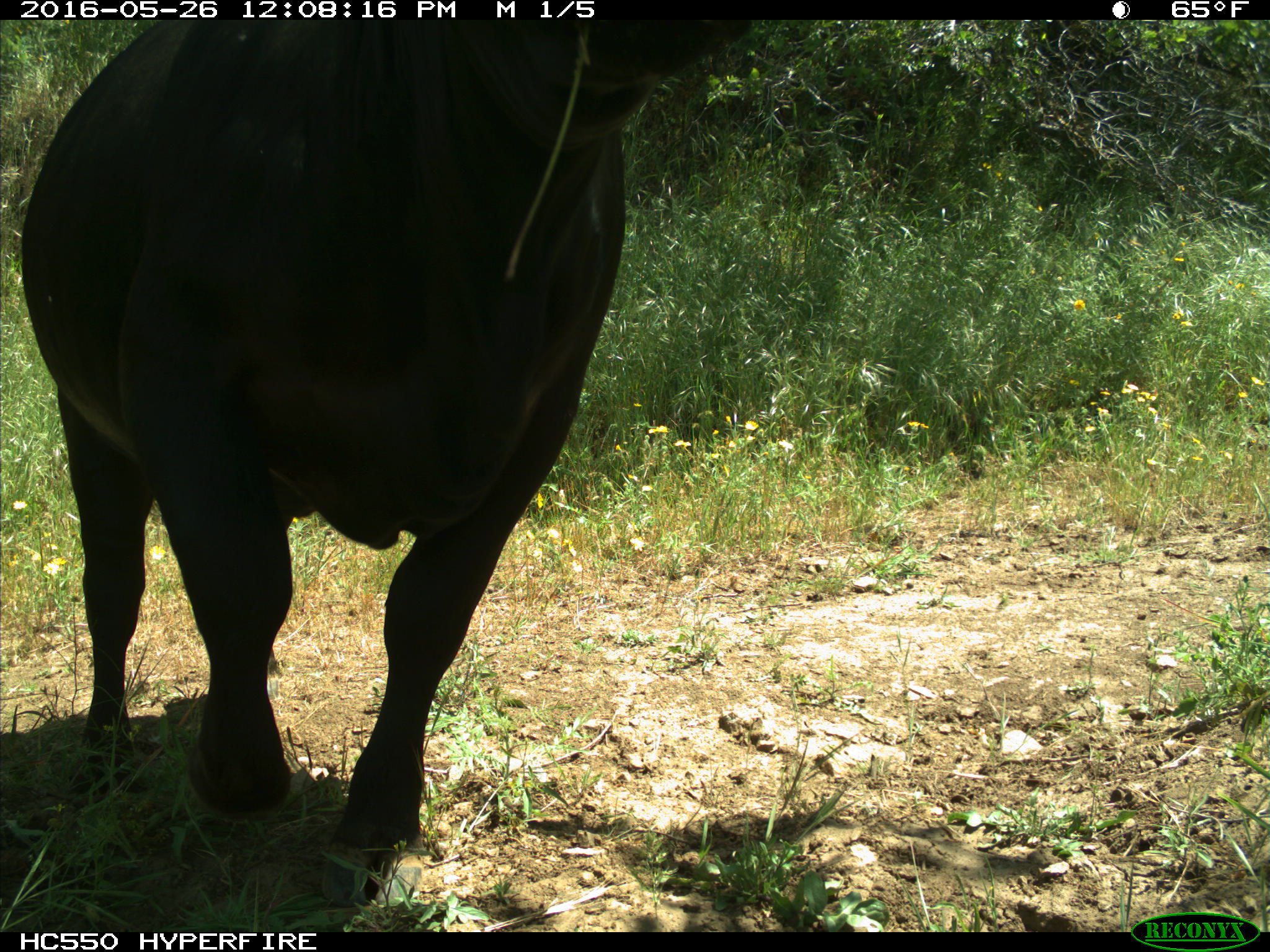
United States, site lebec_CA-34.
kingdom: Animalia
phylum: Chordata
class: Mammalia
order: Artiodactyla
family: Bovidae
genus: Bos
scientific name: Bos taurus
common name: domestic cow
Bos taurus (domestic cow).